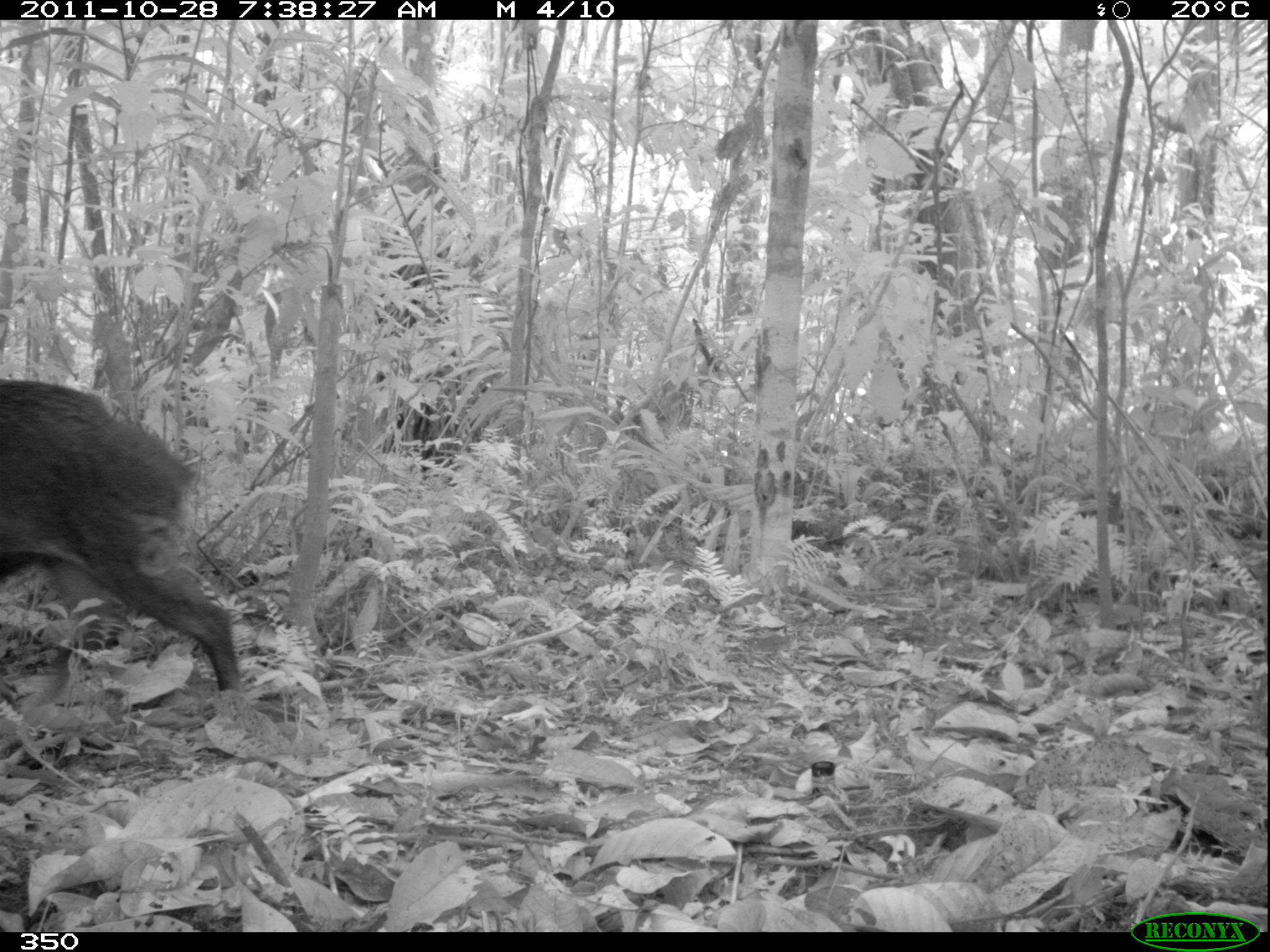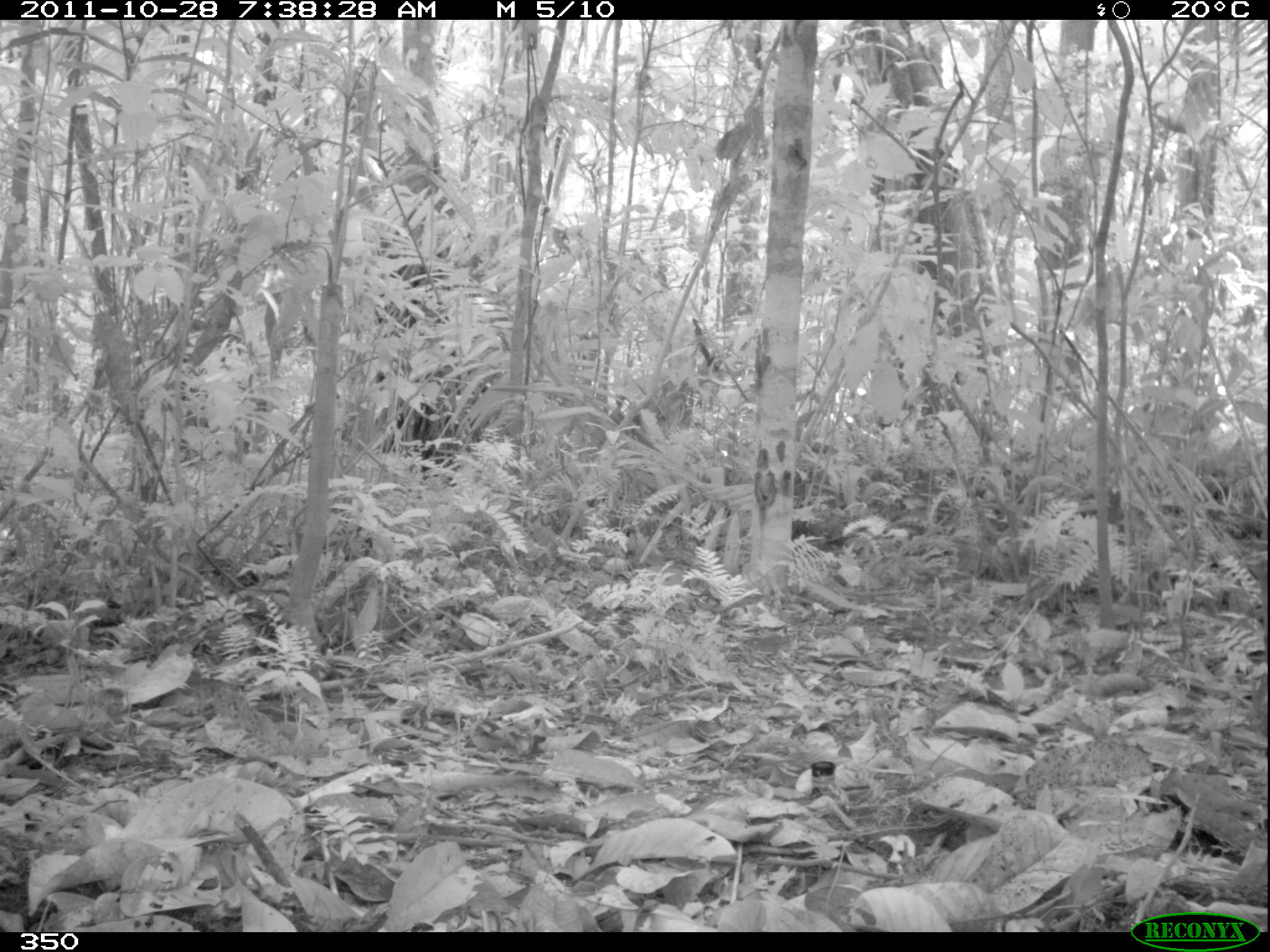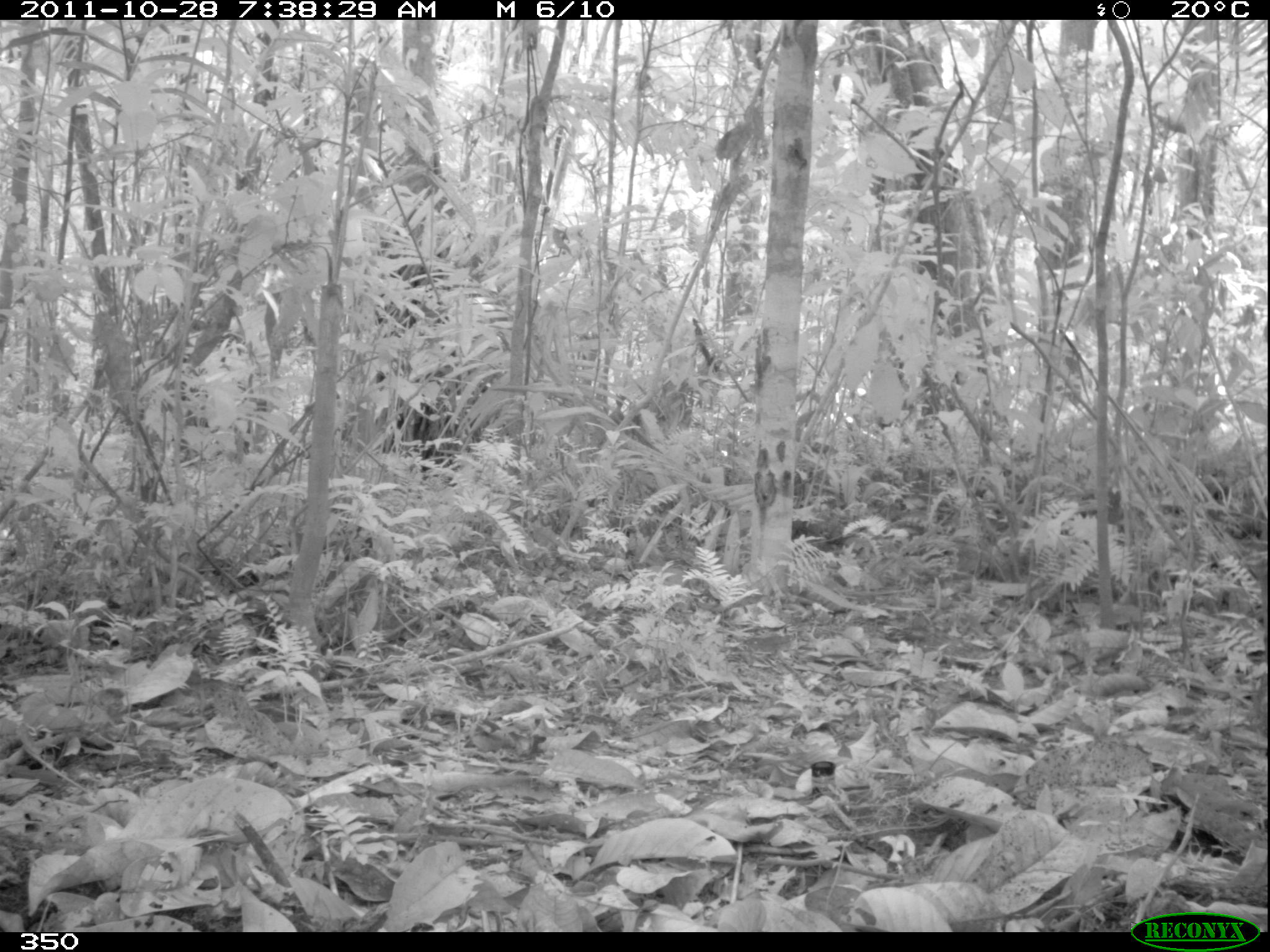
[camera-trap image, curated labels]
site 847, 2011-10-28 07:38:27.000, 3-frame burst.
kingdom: Animalia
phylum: Chordata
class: Mammalia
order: Artiodactyla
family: Tayassuidae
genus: Tayassu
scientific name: Tayassu pecari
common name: white-lipped peccary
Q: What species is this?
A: Tayassu pecari (white-lipped peccary).